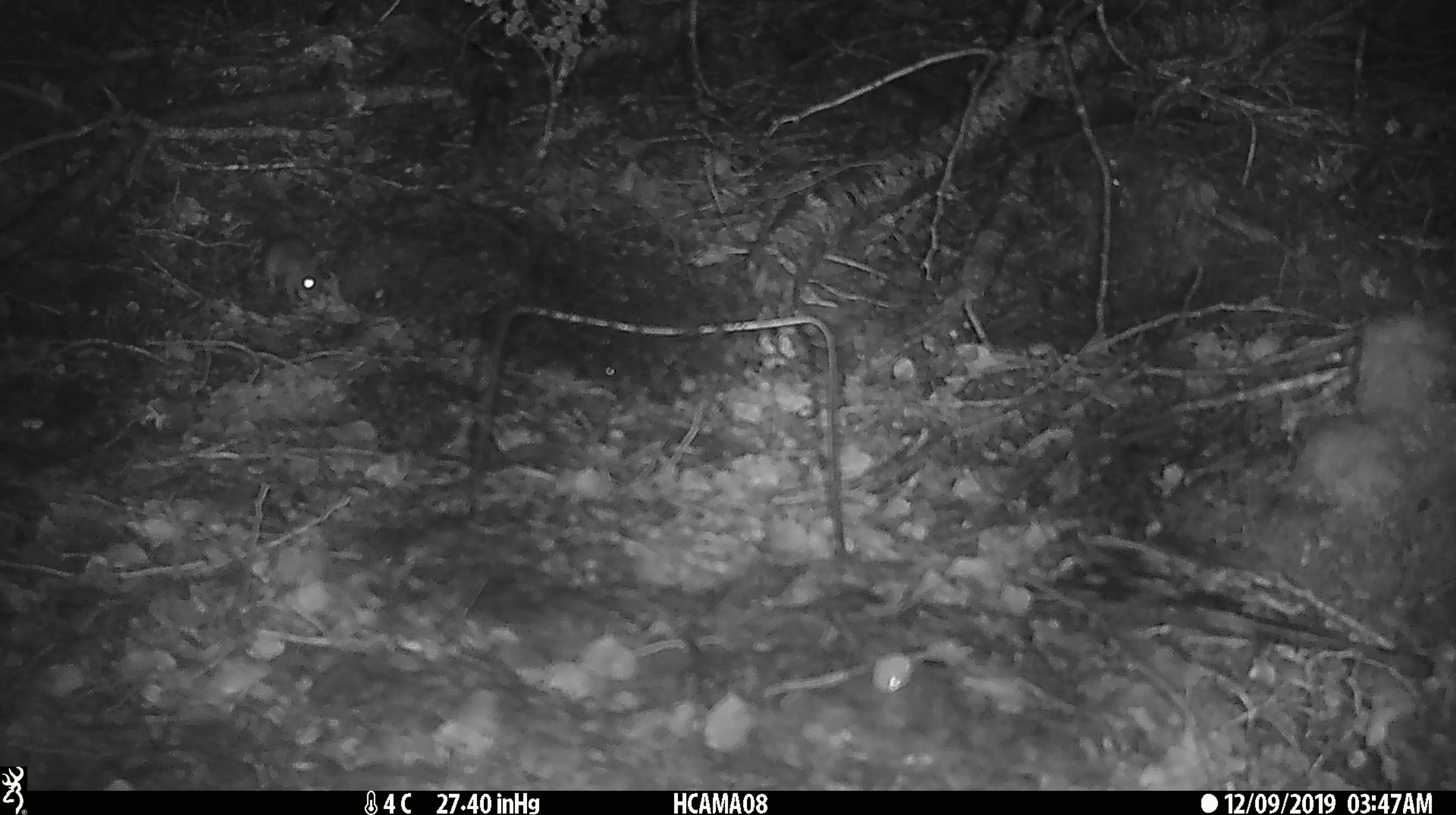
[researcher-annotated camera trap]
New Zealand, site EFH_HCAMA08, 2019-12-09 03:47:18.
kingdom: Animalia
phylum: Chordata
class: Mammalia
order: Rodentia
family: Muridae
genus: Mus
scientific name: Mus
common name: mouse